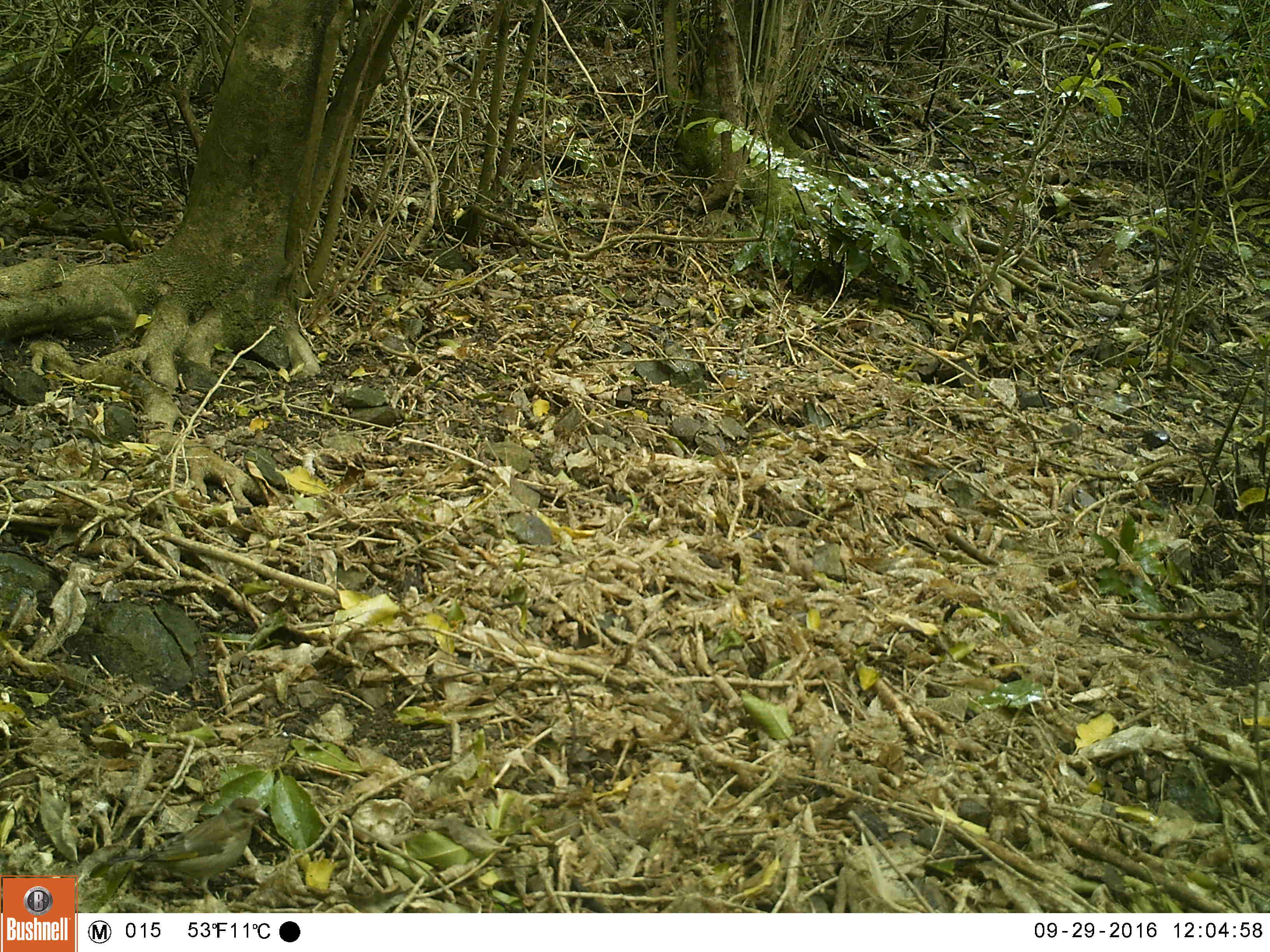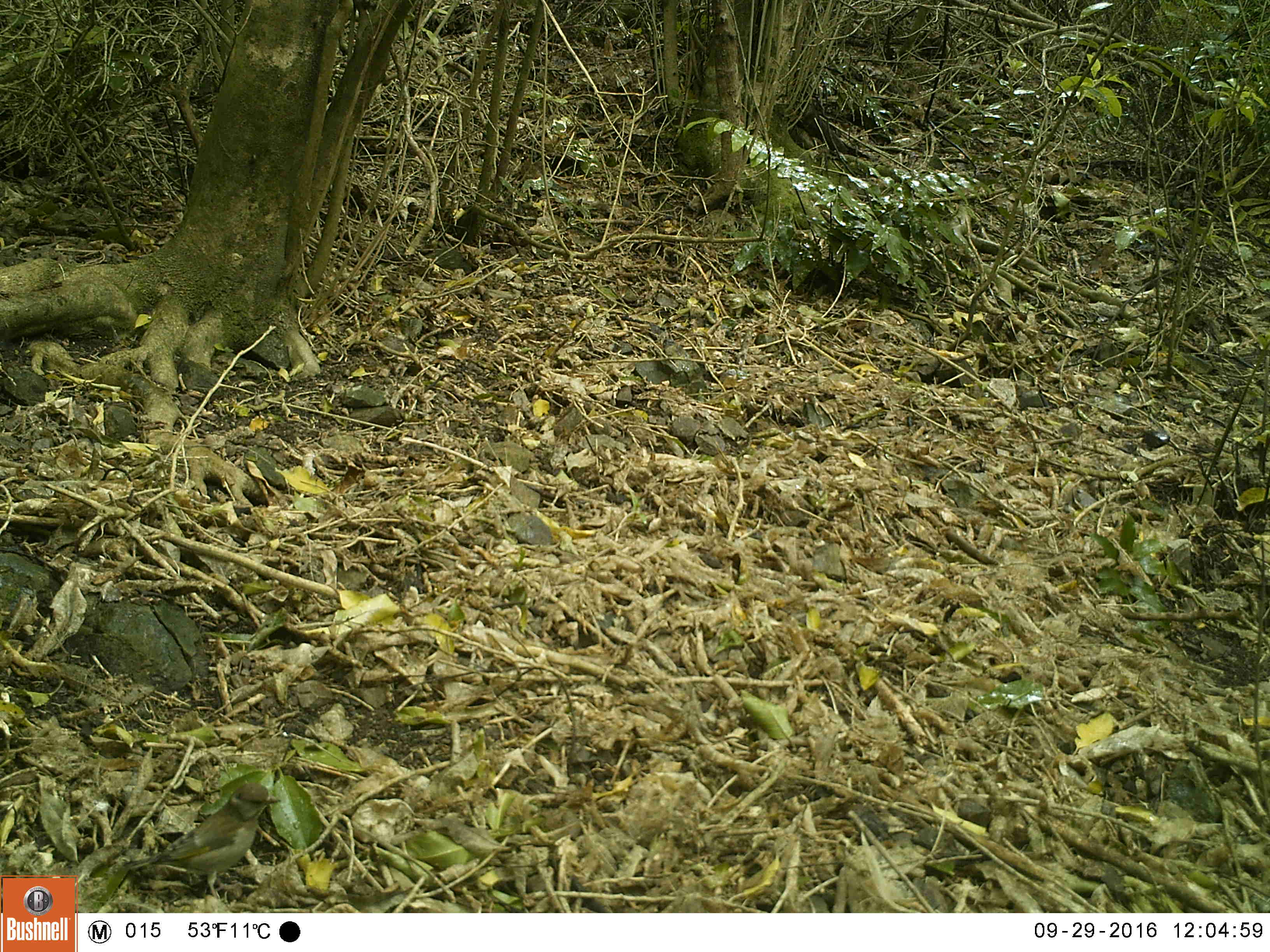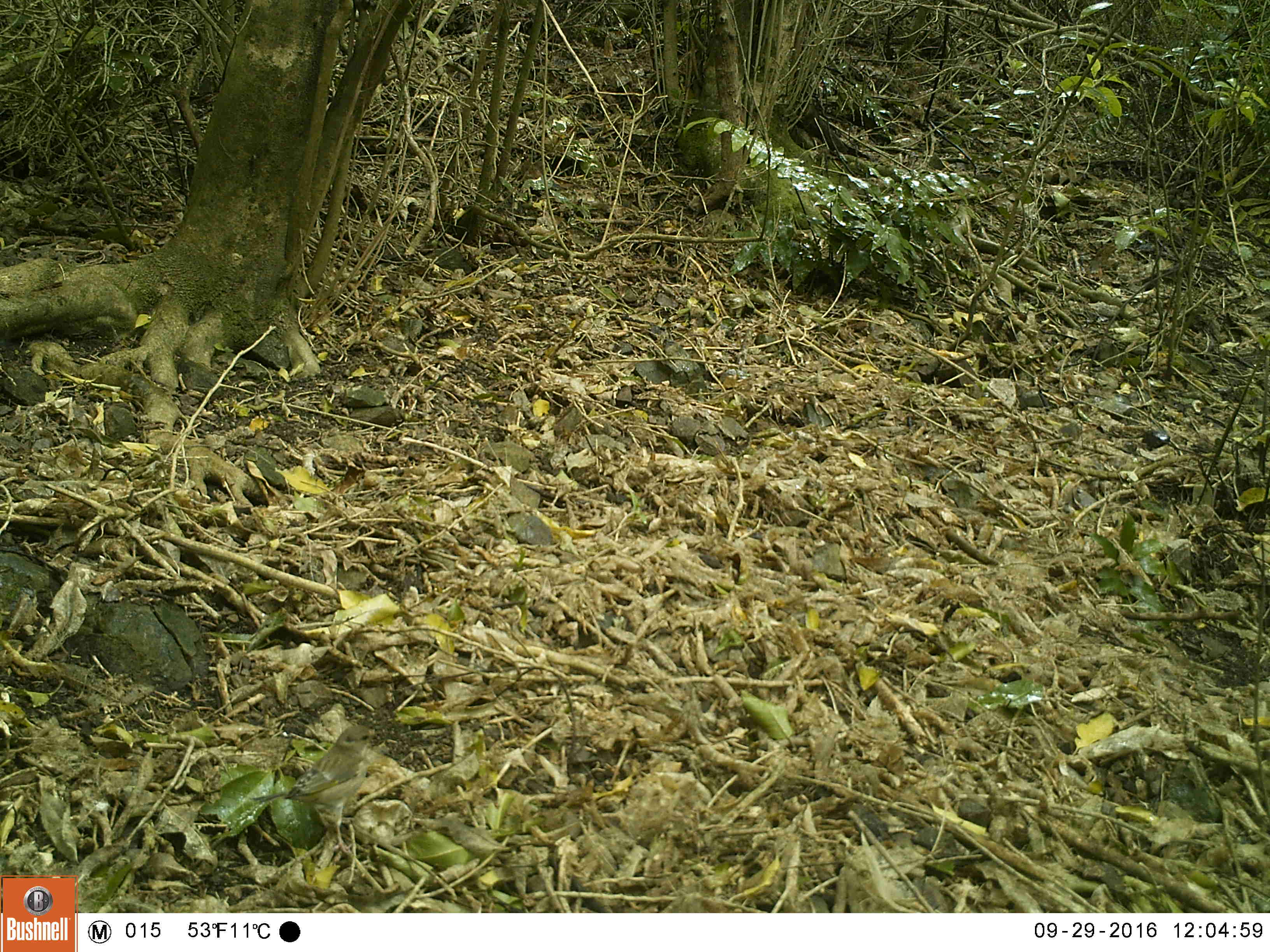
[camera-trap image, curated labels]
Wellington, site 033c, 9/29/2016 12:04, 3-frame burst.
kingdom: Animalia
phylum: Chordata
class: Aves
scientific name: Aves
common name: bird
Bird (Aves).